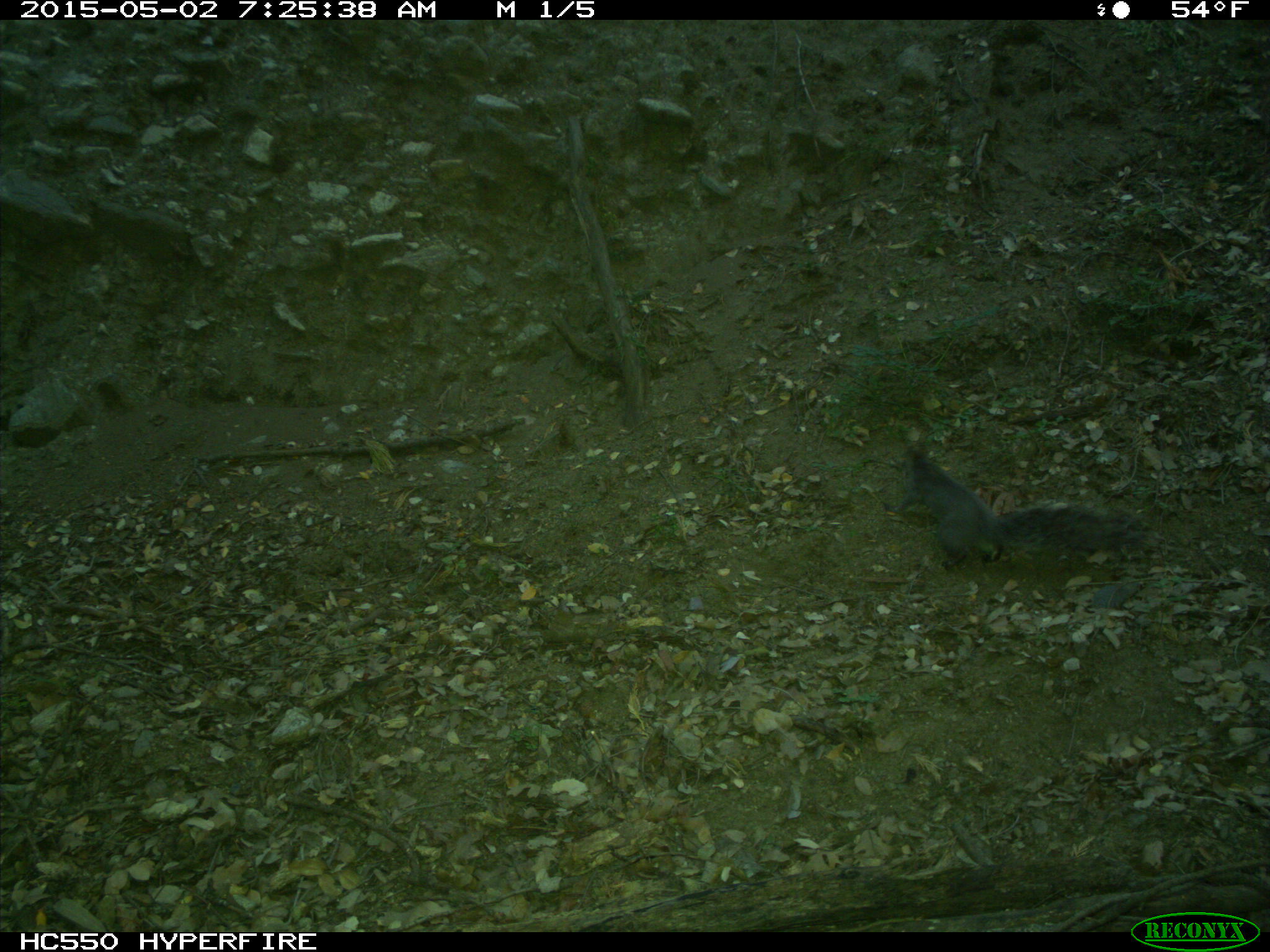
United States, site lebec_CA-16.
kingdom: Animalia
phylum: Chordata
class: Mammalia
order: Rodentia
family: Sciuridae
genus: Sciurus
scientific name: Sciurus carolinensis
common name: eastern gray squirrel